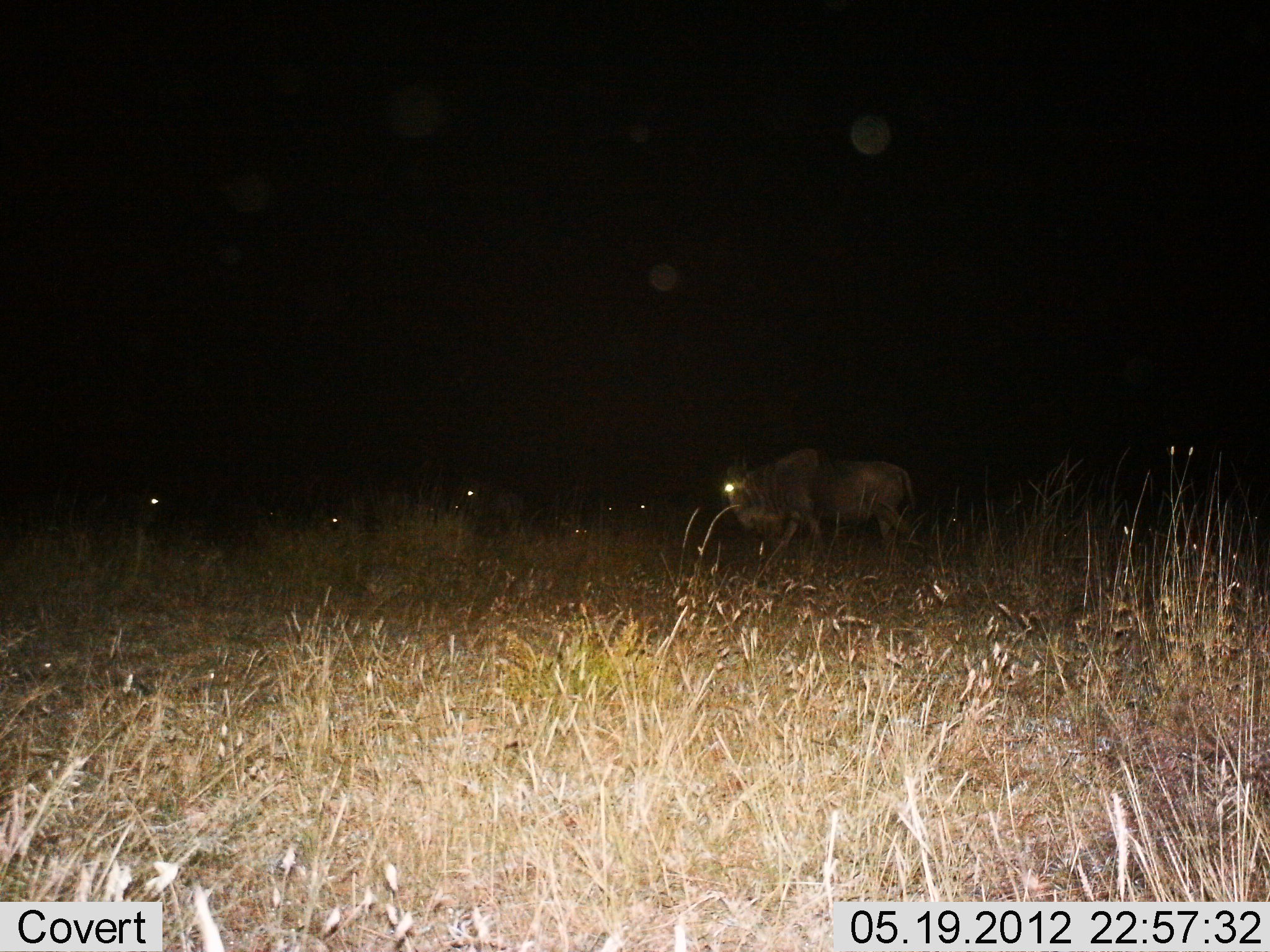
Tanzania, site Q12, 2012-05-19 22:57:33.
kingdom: Animalia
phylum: Chordata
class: Mammalia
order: Artiodactyla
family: Bovidae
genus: Connochaetes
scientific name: Connochaetes taurinus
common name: blue wildebeest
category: wildebeest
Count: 5.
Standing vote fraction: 50%.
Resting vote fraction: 20%.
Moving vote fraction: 80%.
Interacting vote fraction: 10%.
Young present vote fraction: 0%.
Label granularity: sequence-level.